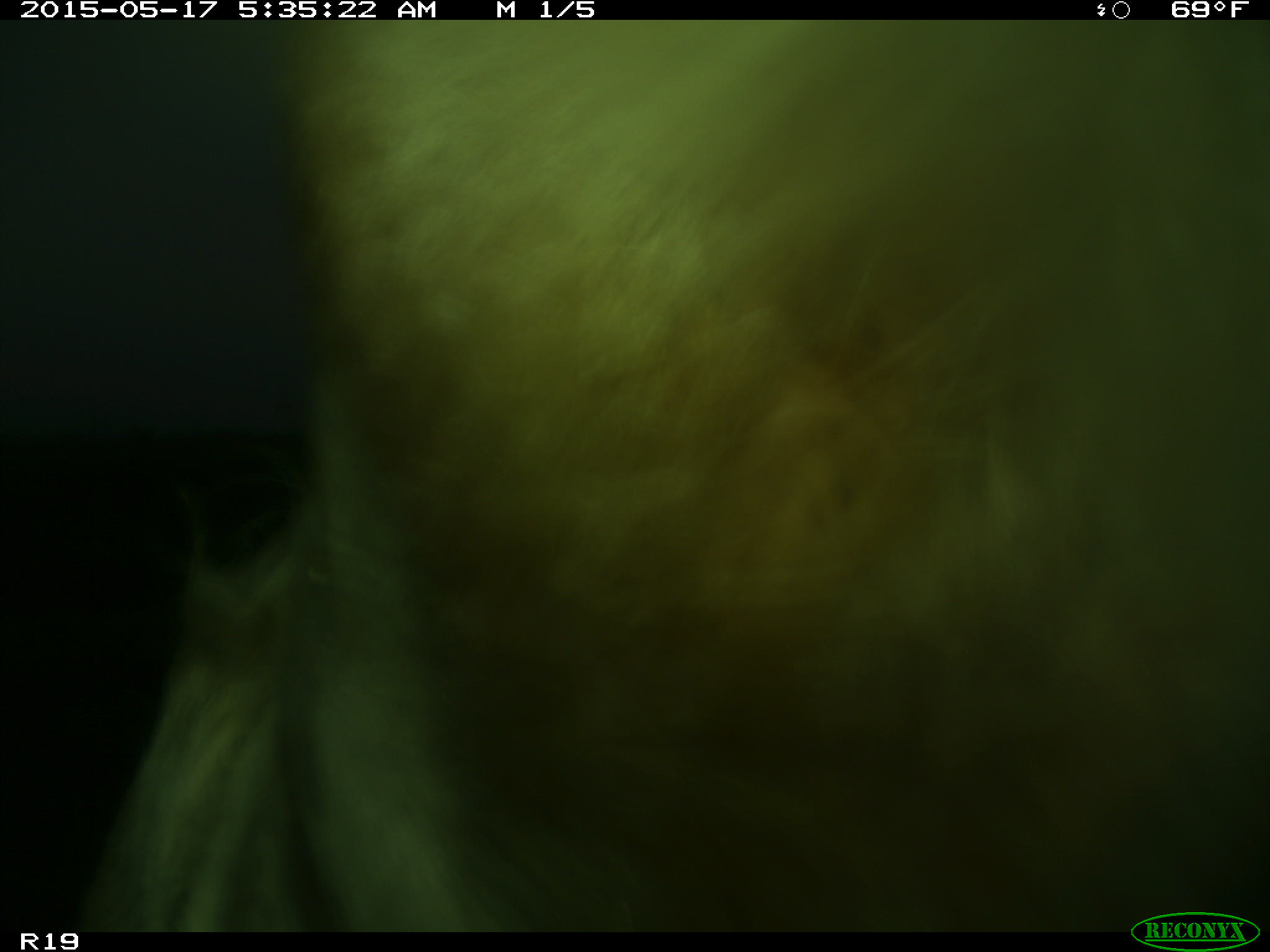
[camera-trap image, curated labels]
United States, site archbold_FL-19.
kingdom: Animalia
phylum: Chordata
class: Mammalia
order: Artiodactyla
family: Bovidae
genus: Bos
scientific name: Bos taurus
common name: domestic cow